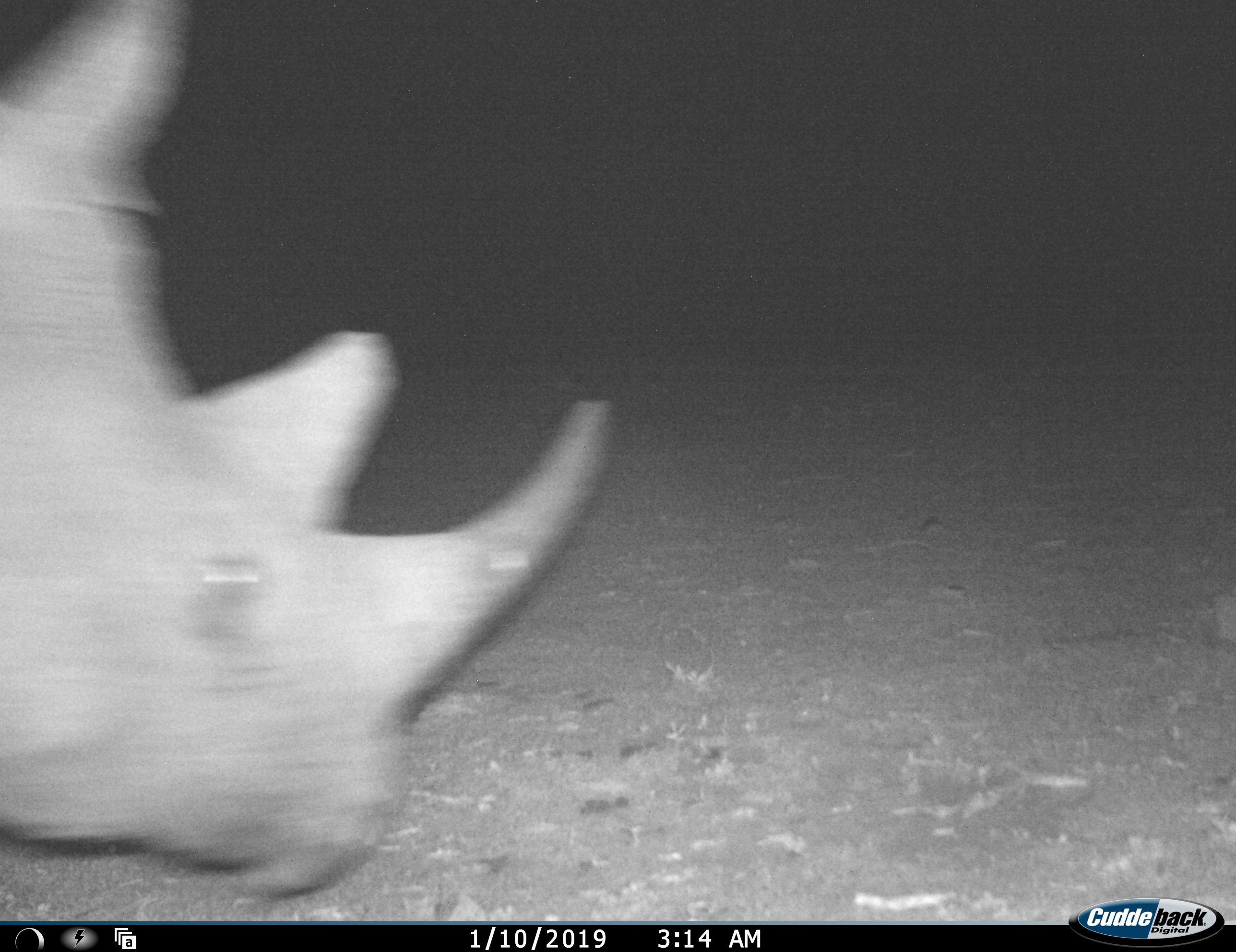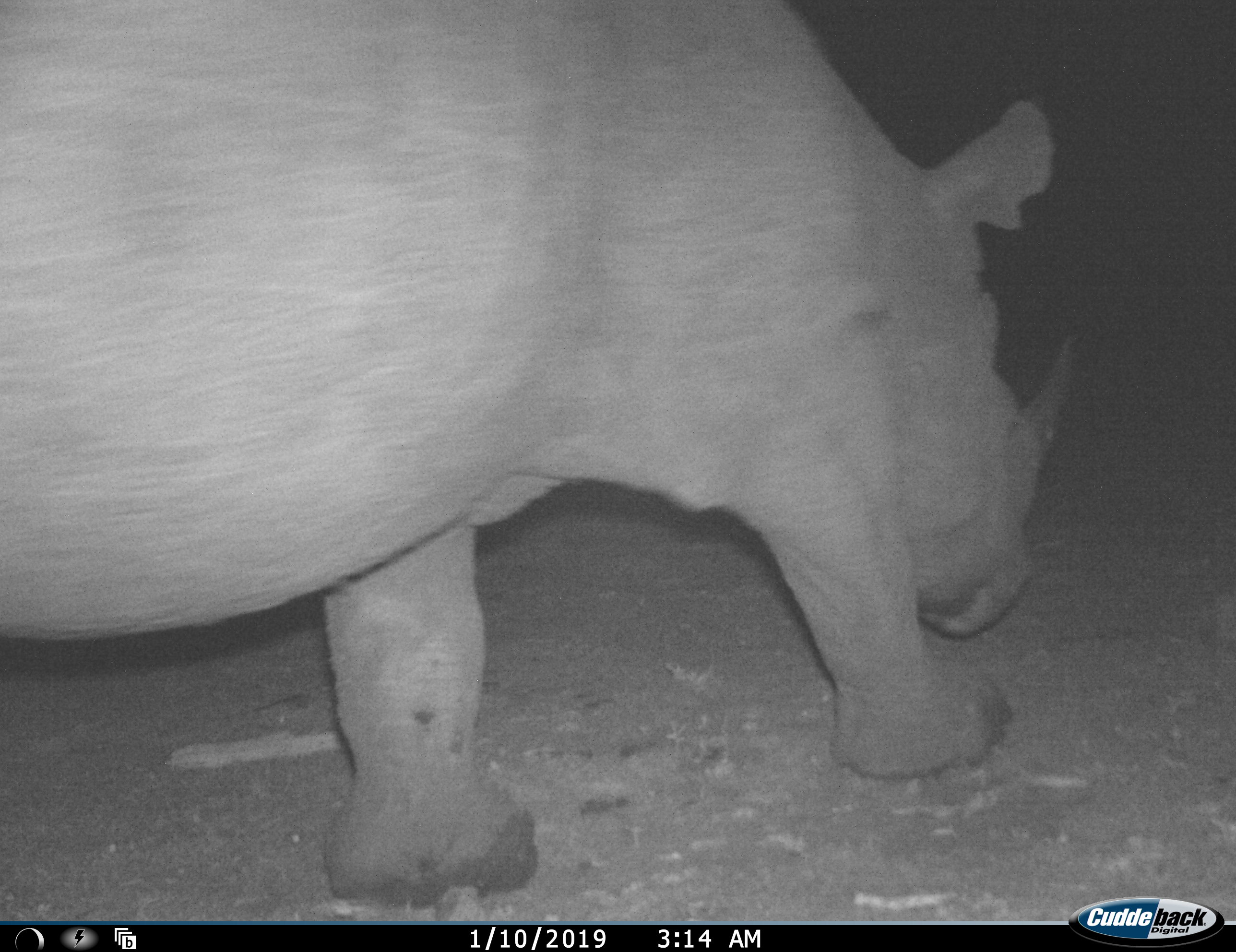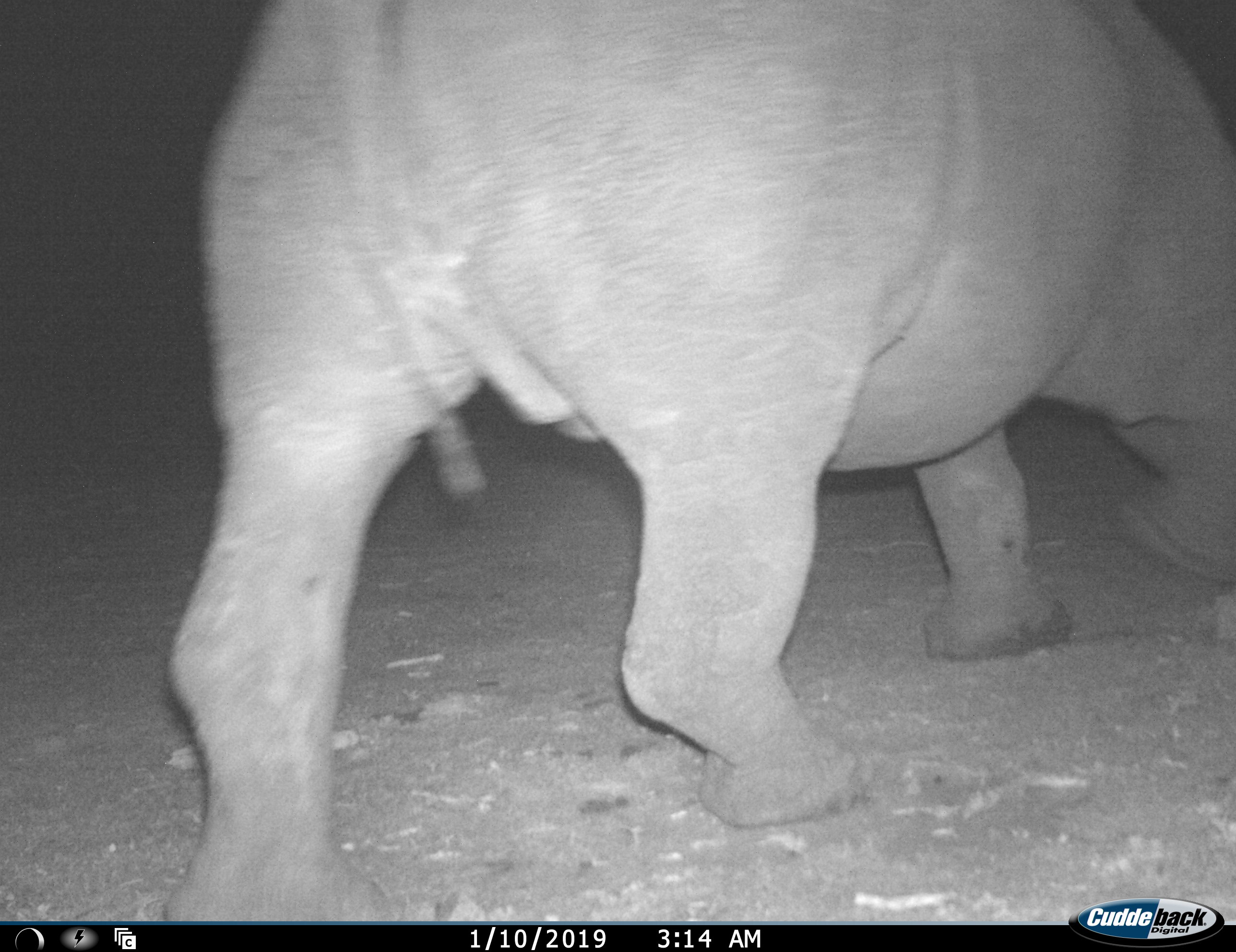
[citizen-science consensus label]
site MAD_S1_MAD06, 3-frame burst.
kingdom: Animalia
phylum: Chordata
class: Mammalia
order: Perissodactyla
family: Rhinocerotidae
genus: Diceros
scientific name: Diceros bicornis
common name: black rhinoceros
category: rhinocerosblack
Rhinocerosblack (black rhinoceros) (Diceros bicornis), count 1. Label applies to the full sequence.